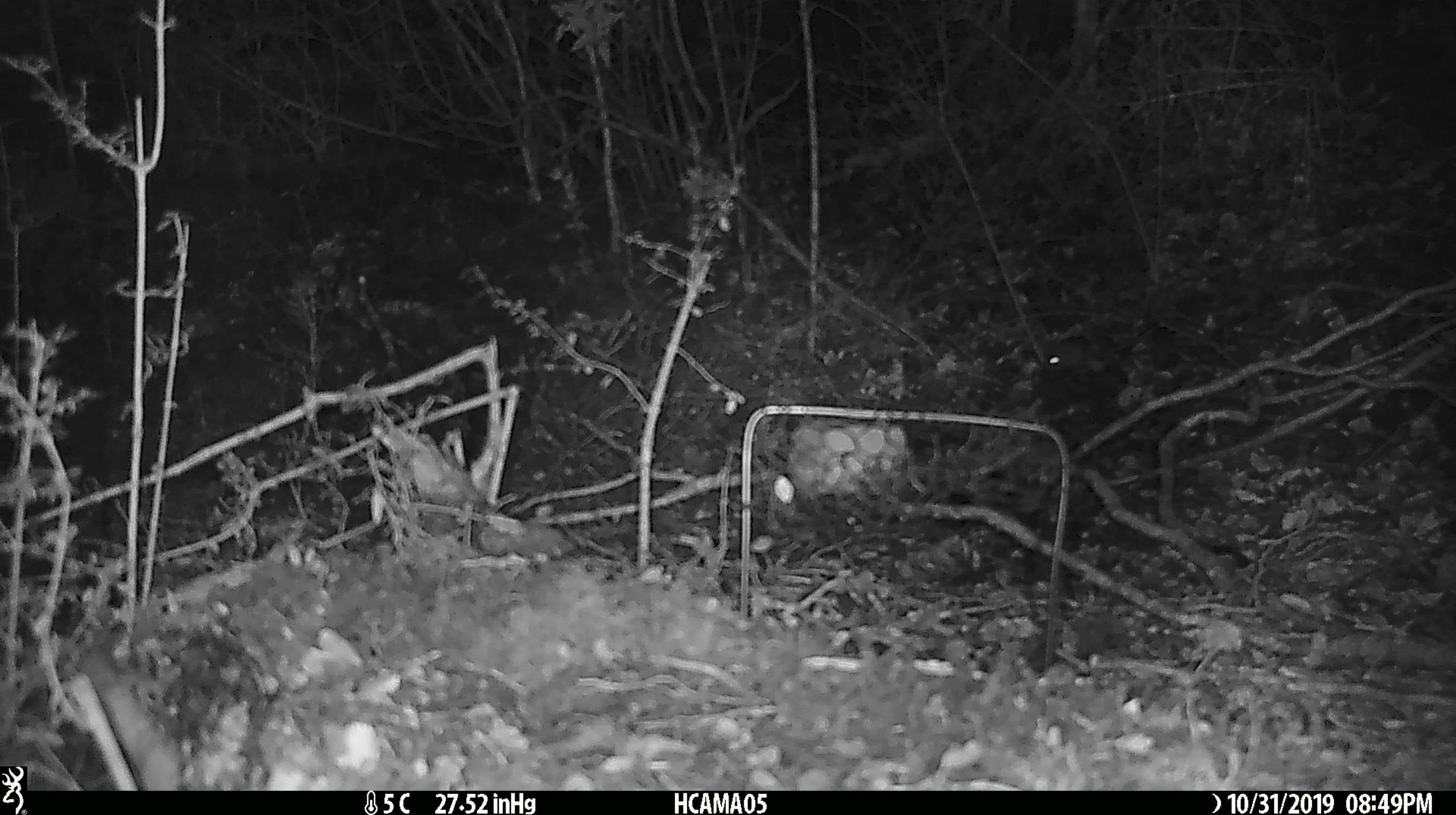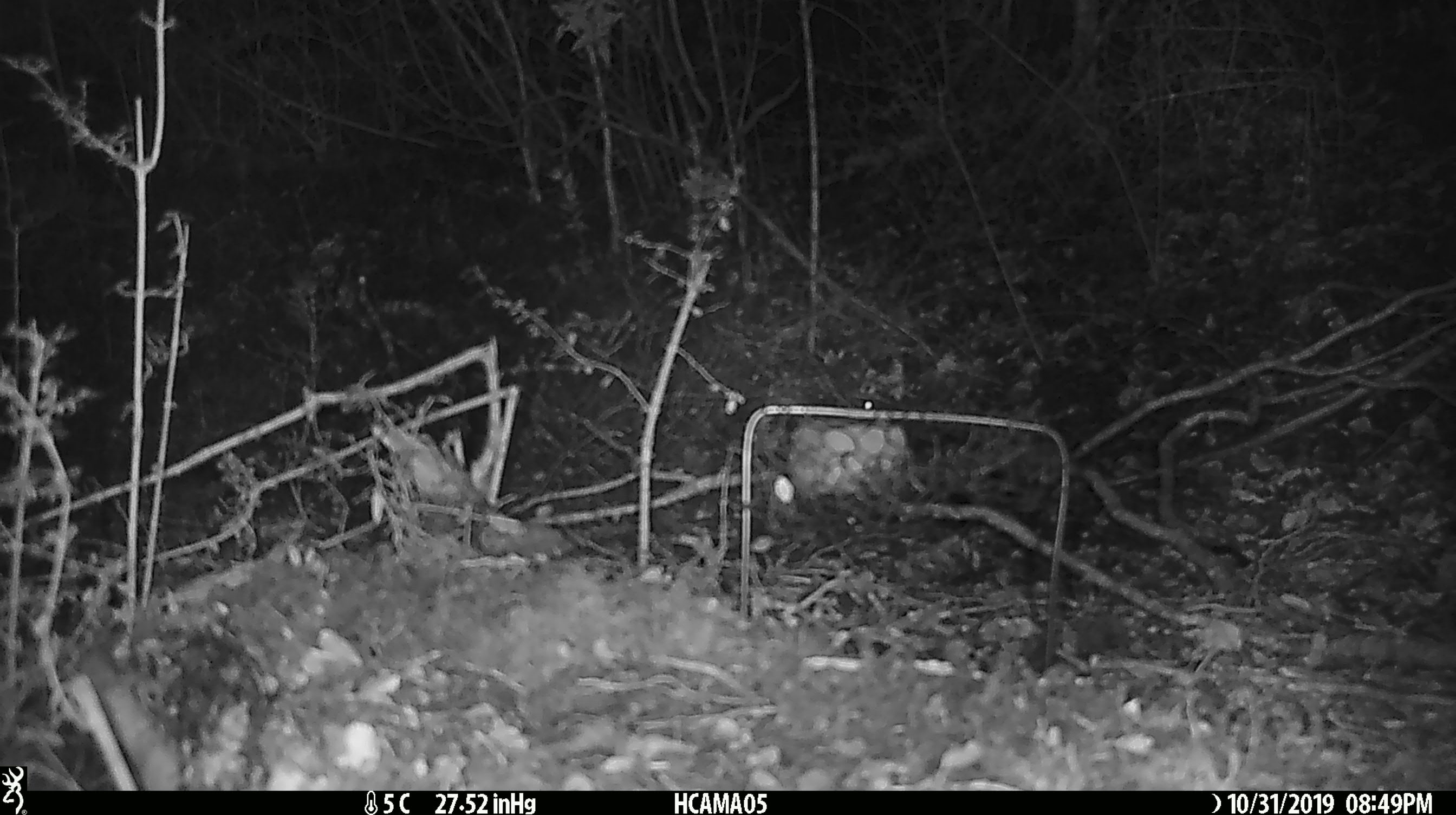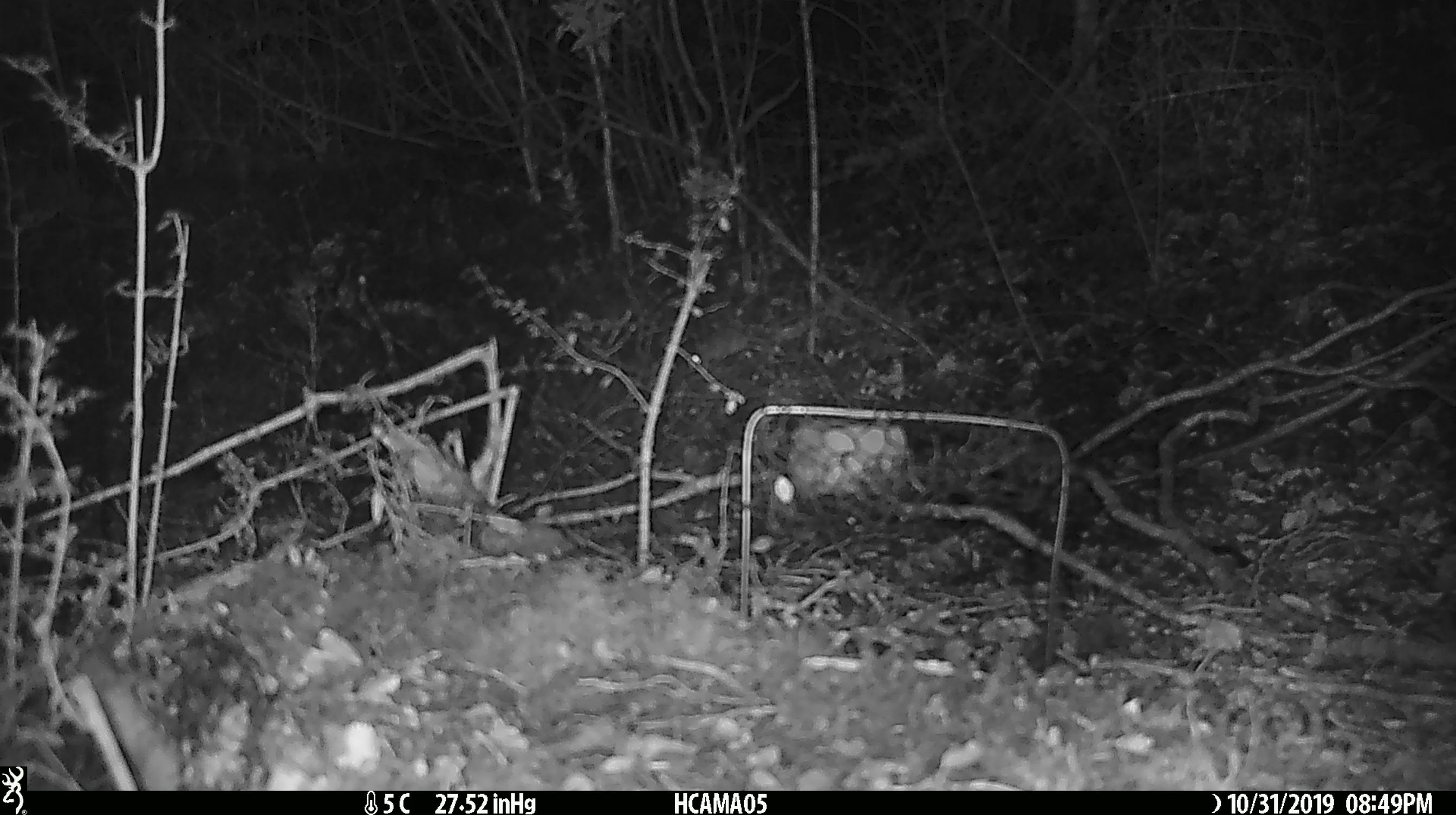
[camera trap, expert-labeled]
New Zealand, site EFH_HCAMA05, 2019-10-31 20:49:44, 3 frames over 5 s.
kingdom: Animalia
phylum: Chordata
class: Mammalia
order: Rodentia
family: Muridae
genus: Mus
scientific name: Mus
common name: mouse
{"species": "mouse (Mus)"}